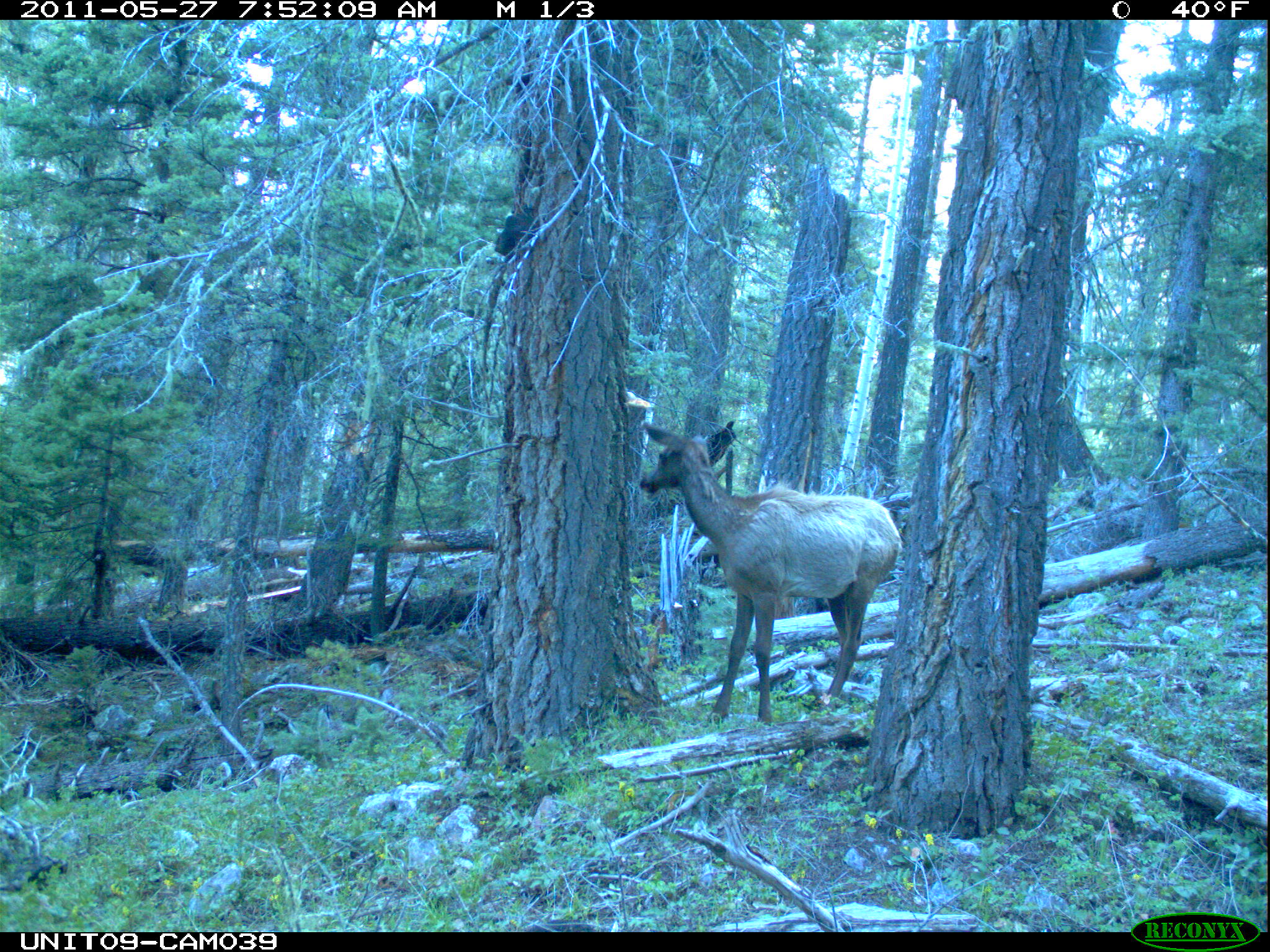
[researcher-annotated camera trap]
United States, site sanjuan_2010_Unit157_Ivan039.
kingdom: Animalia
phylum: Chordata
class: Mammalia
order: Artiodactyla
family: Cervidae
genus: Cervus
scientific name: Cervus elaphus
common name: red deer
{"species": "Cervus elaphus (red deer)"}